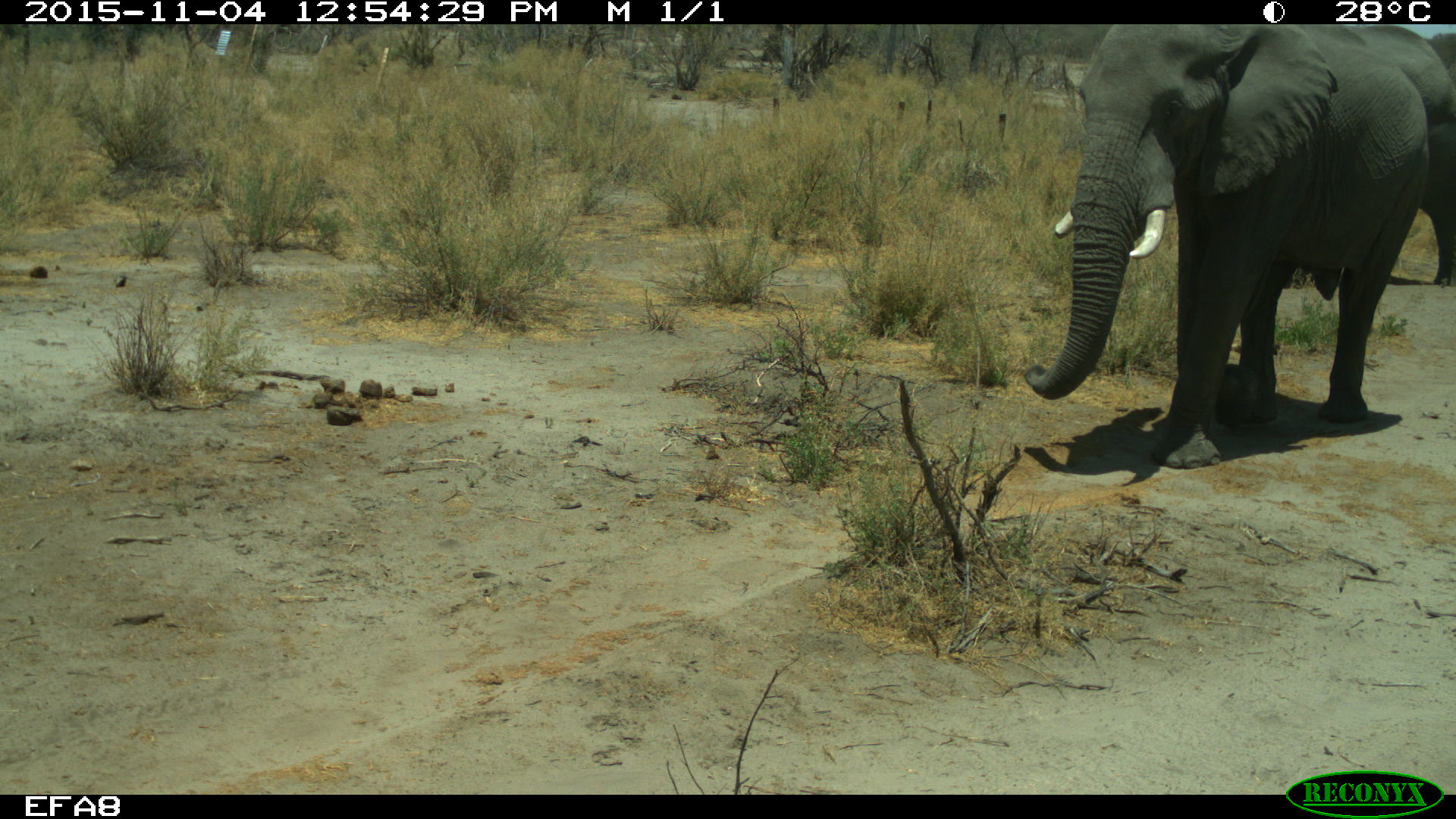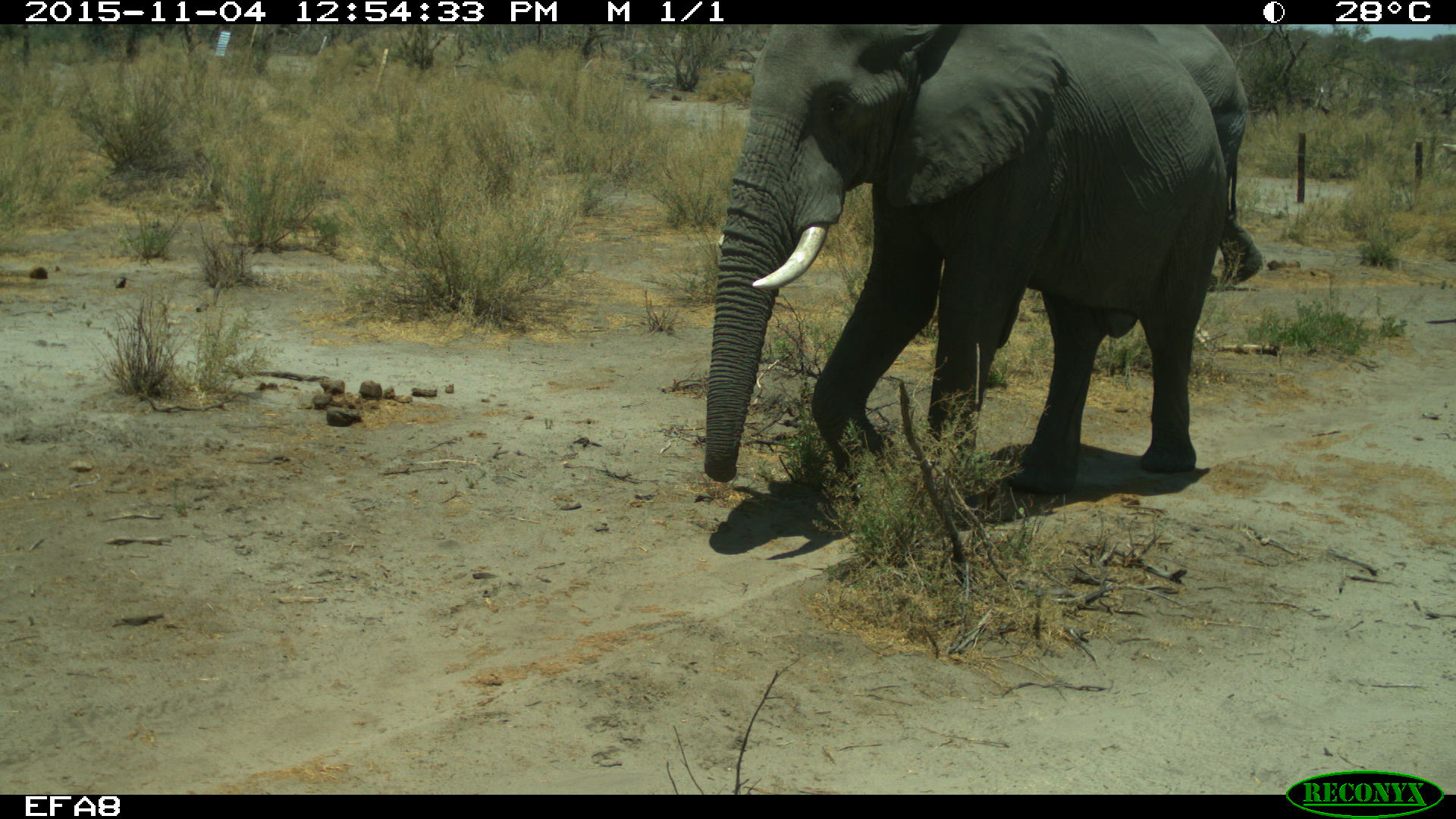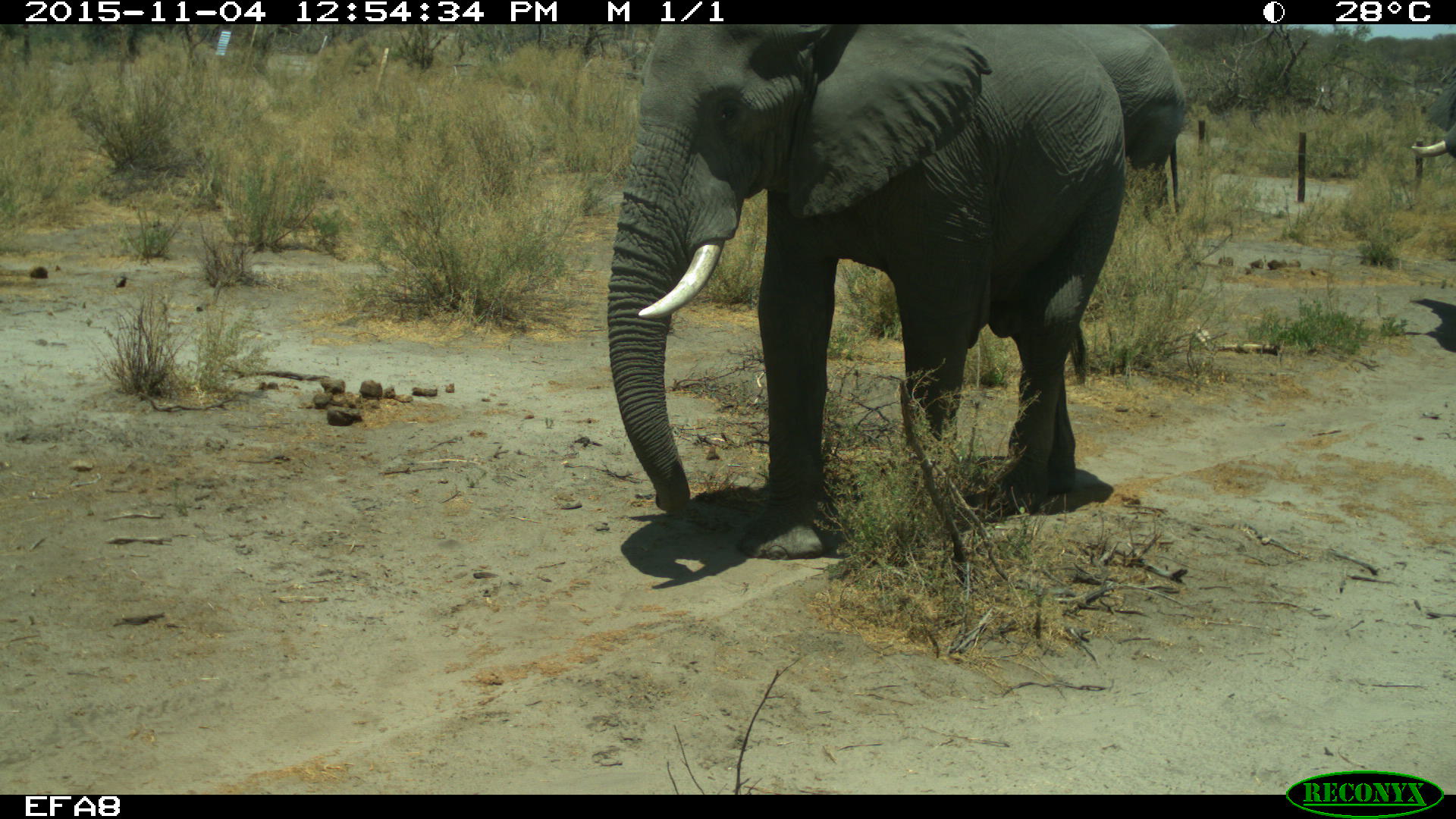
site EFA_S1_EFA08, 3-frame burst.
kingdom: Animalia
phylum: Chordata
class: Mammalia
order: Proboscidea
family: Elephantidae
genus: Loxodonta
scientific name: Loxodonta africana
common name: african bush elephant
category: elephant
Elephant (african bush elephant) (Loxodonta africana), count 3. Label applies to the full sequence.